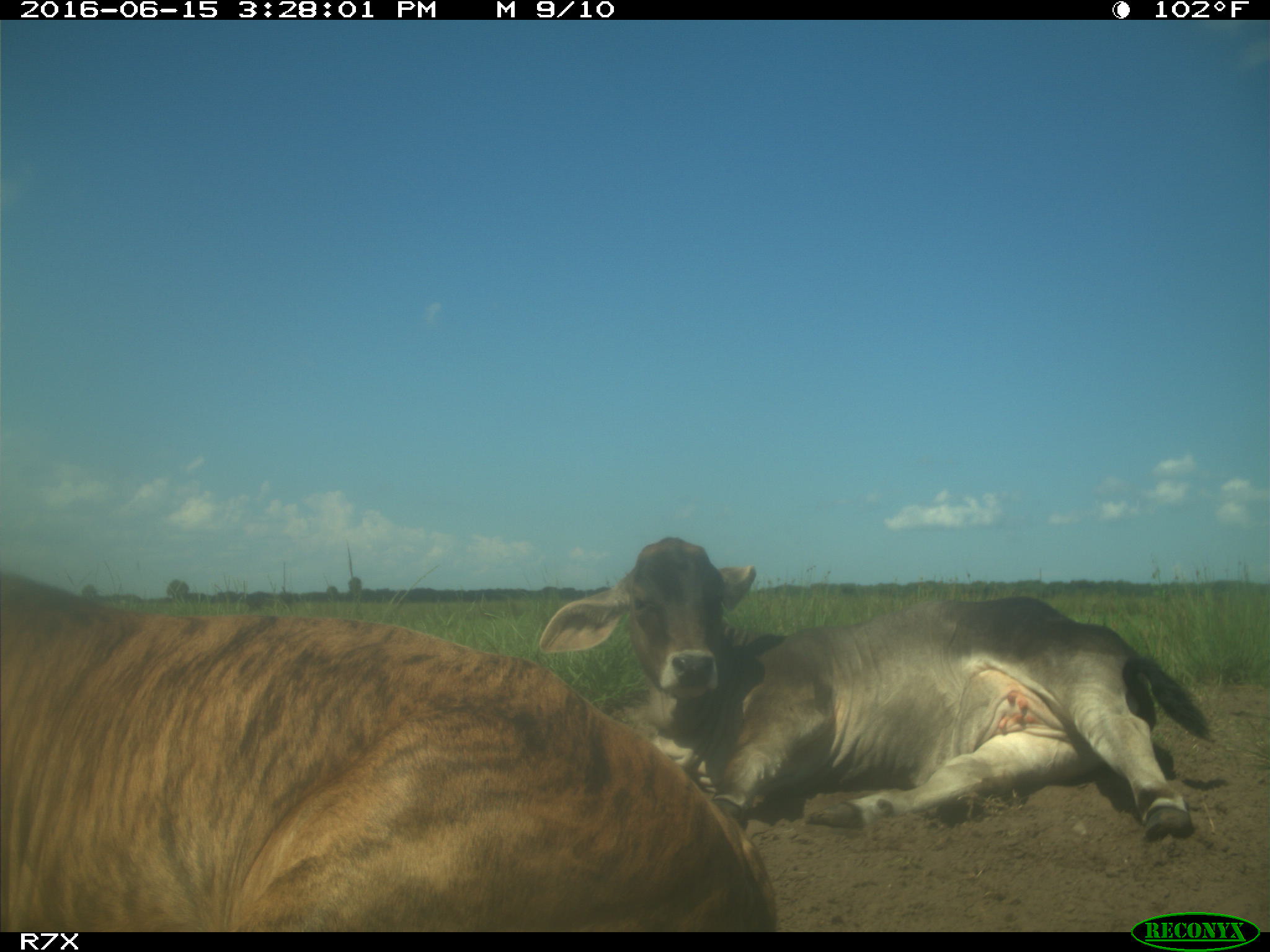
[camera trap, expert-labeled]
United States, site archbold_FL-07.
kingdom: Animalia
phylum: Chordata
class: Mammalia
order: Artiodactyla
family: Bovidae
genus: Bos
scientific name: Bos taurus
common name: domestic cow